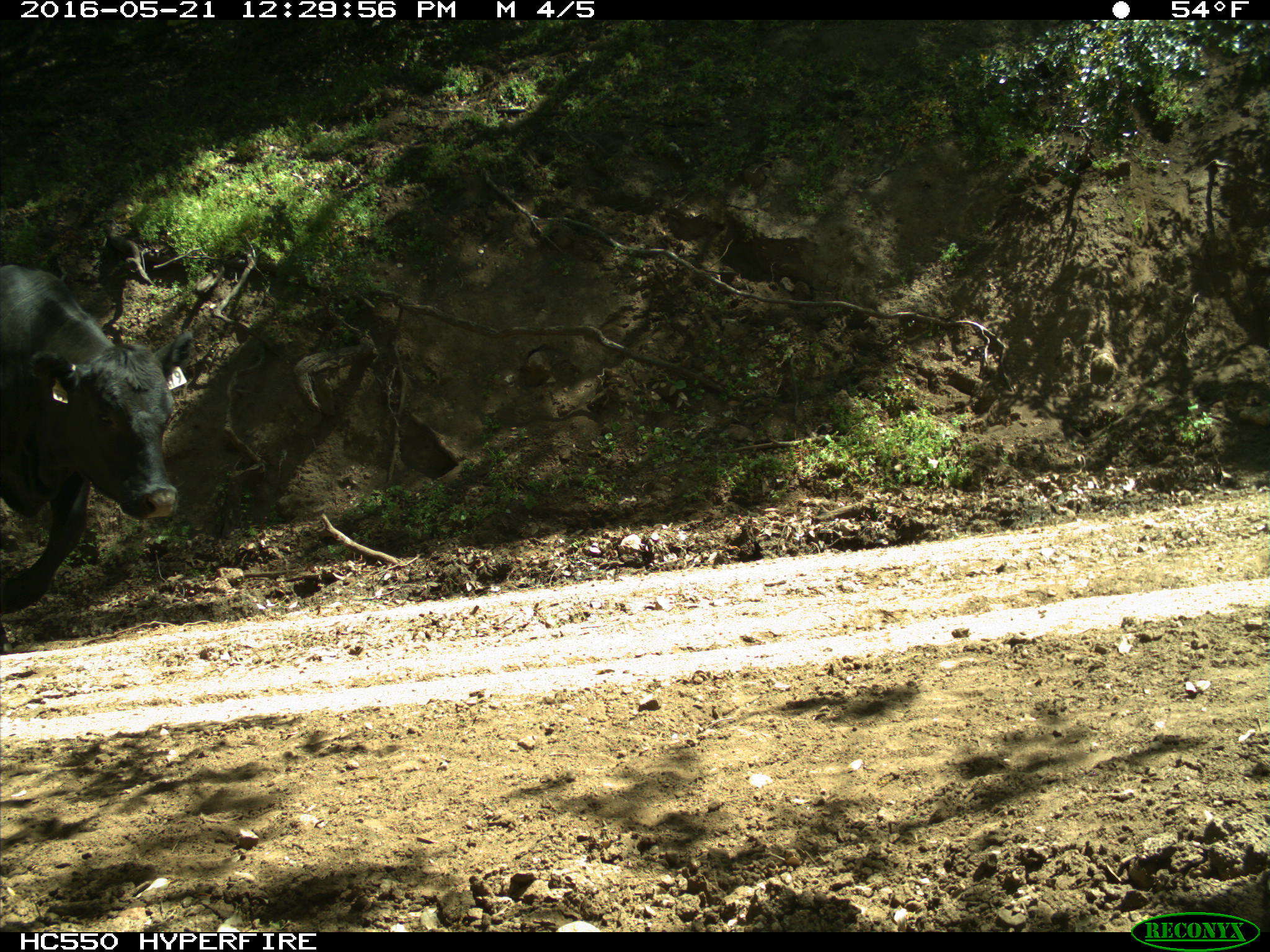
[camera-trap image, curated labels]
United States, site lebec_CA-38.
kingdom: Animalia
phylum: Chordata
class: Mammalia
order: Artiodactyla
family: Bovidae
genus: Bos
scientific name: Bos taurus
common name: domestic cow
Bos taurus (domestic cow).